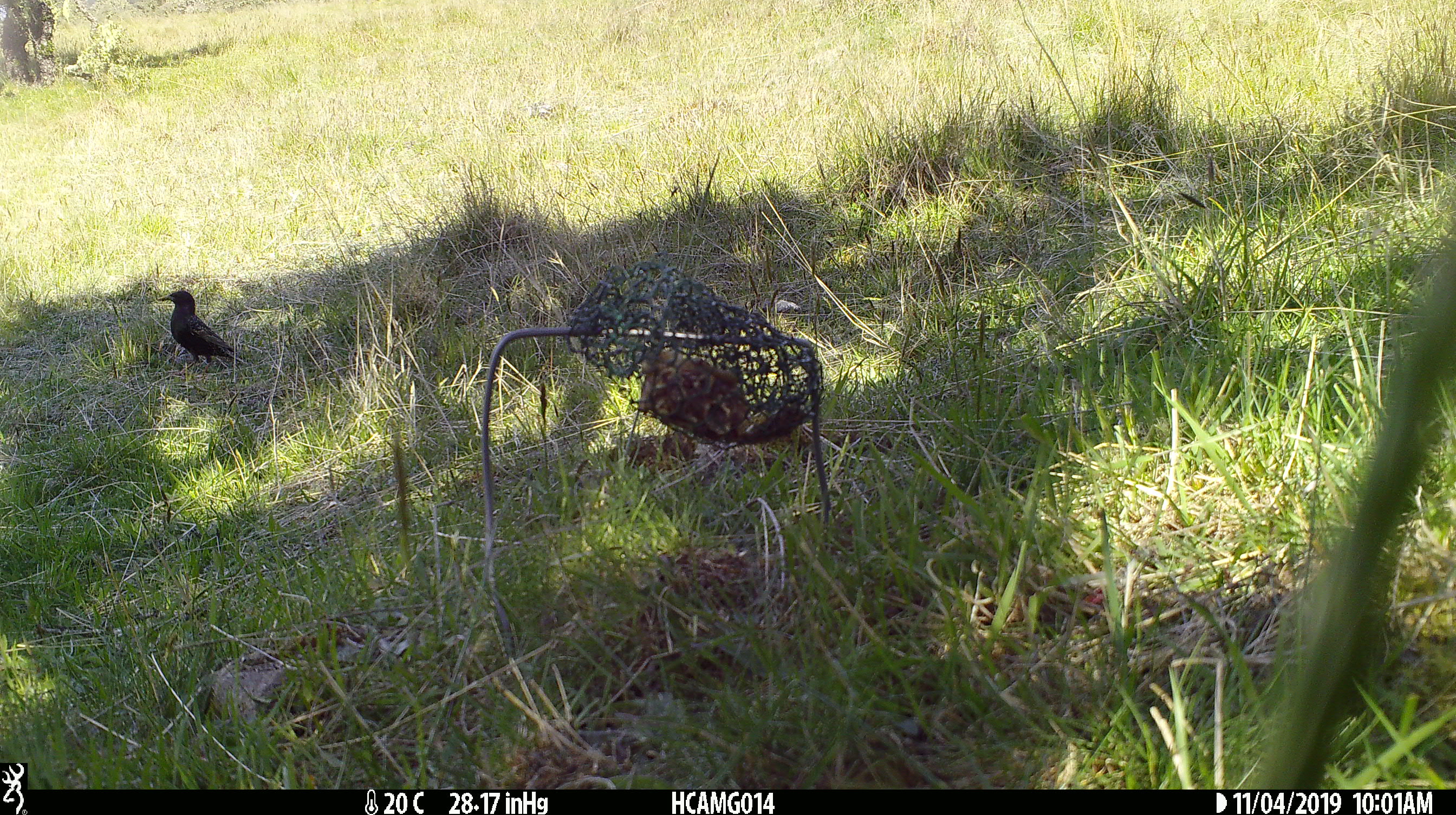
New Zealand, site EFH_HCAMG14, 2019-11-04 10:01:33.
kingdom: Animalia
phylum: Chordata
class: Aves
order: Passeriformes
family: Sturnidae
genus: Sturnus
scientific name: Sturnus vulgaris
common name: european starling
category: starling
Starling (european starling) (Sturnus vulgaris).